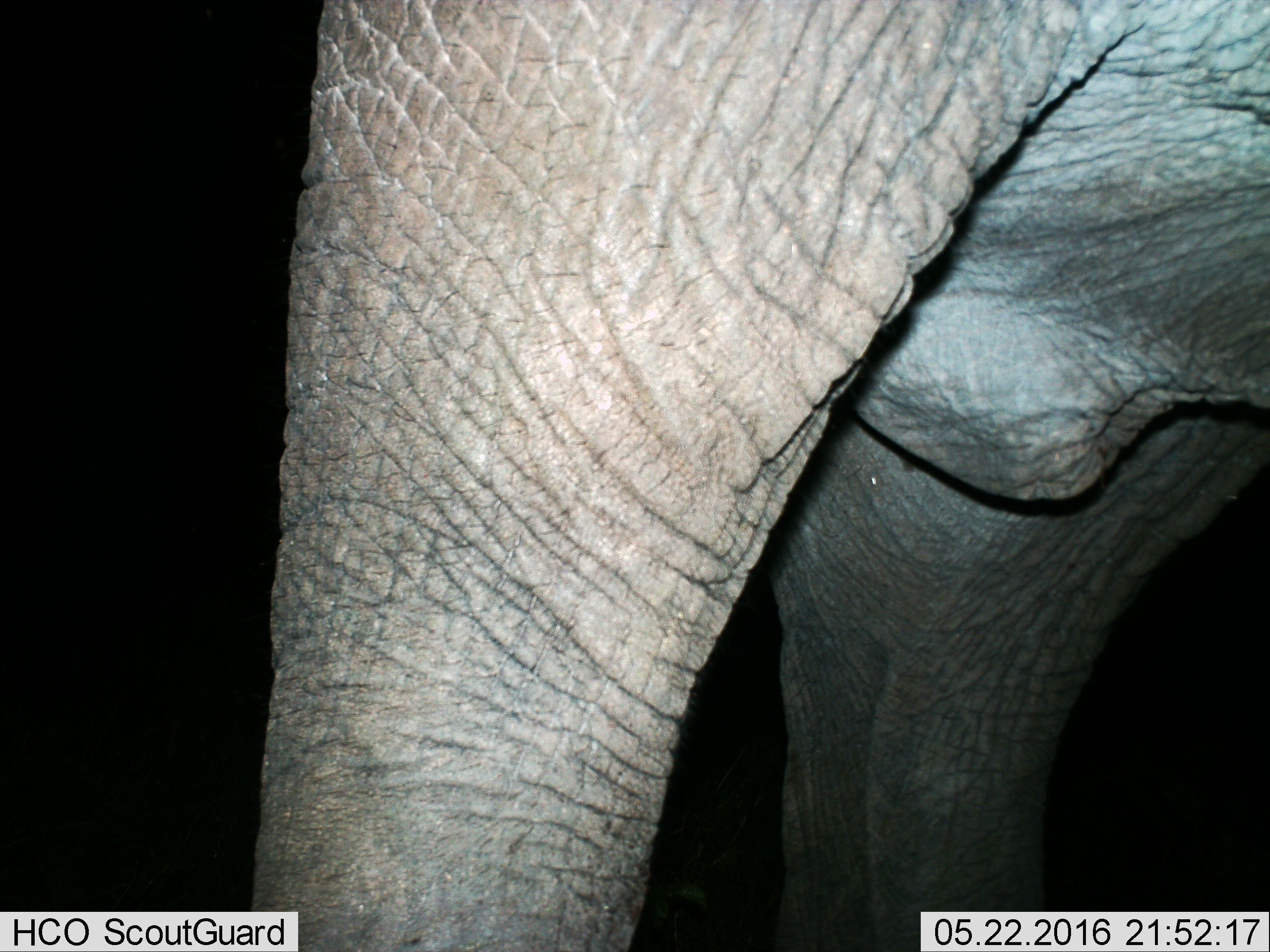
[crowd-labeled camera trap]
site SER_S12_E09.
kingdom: Animalia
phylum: Chordata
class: Mammalia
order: Proboscidea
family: Elephantidae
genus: Loxodonta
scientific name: Loxodonta africana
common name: african bush elephant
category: elephant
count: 1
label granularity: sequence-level